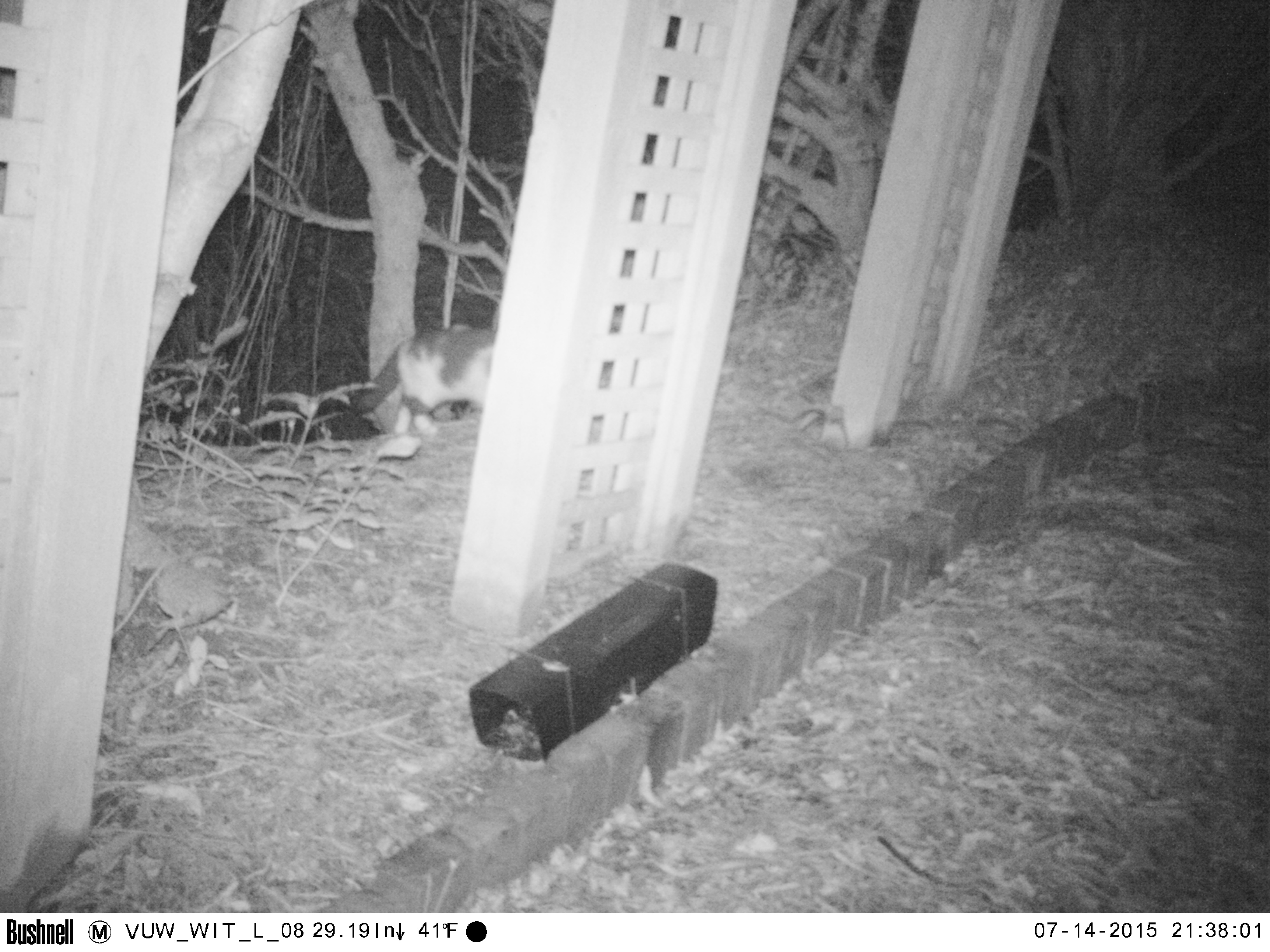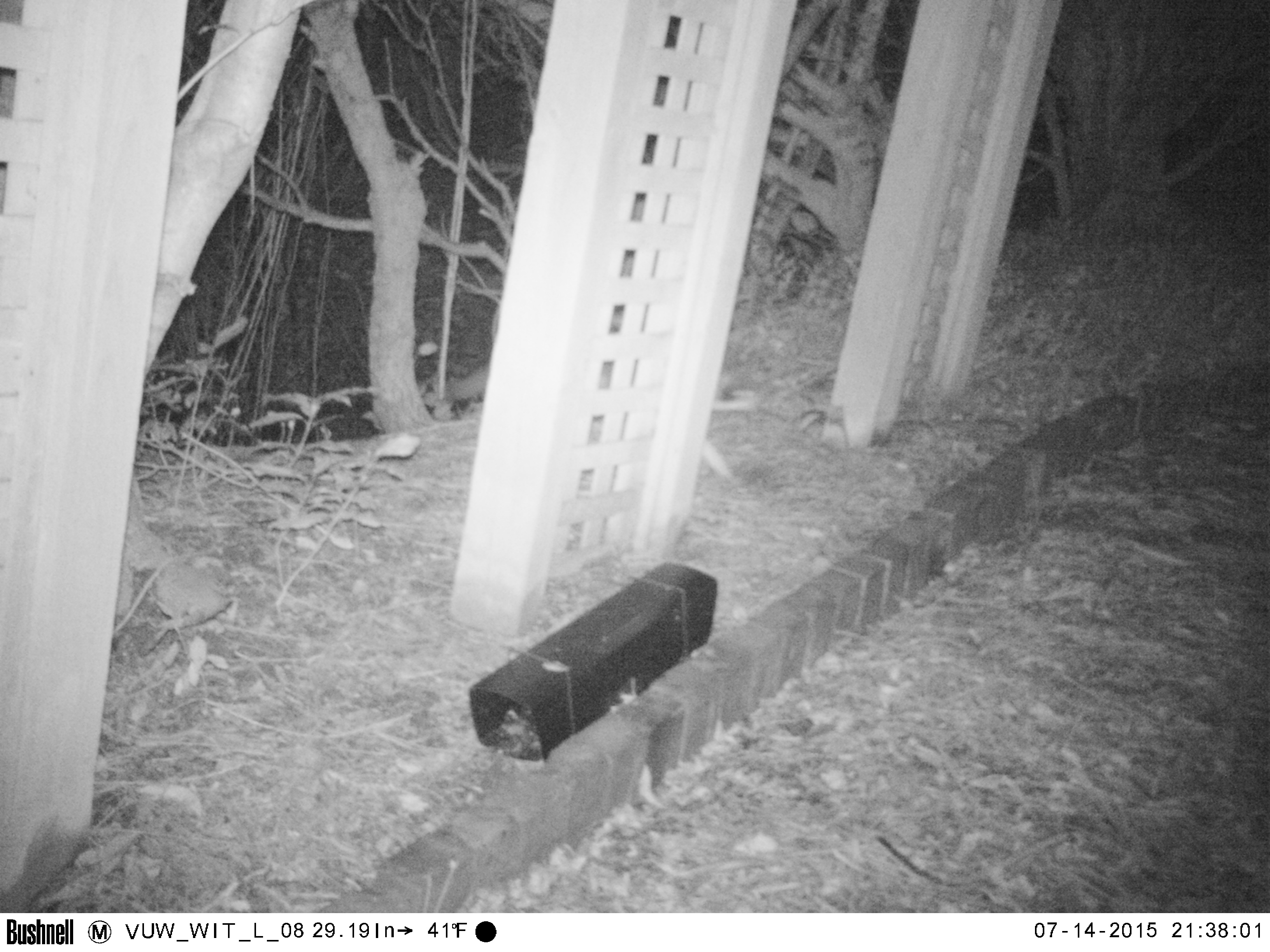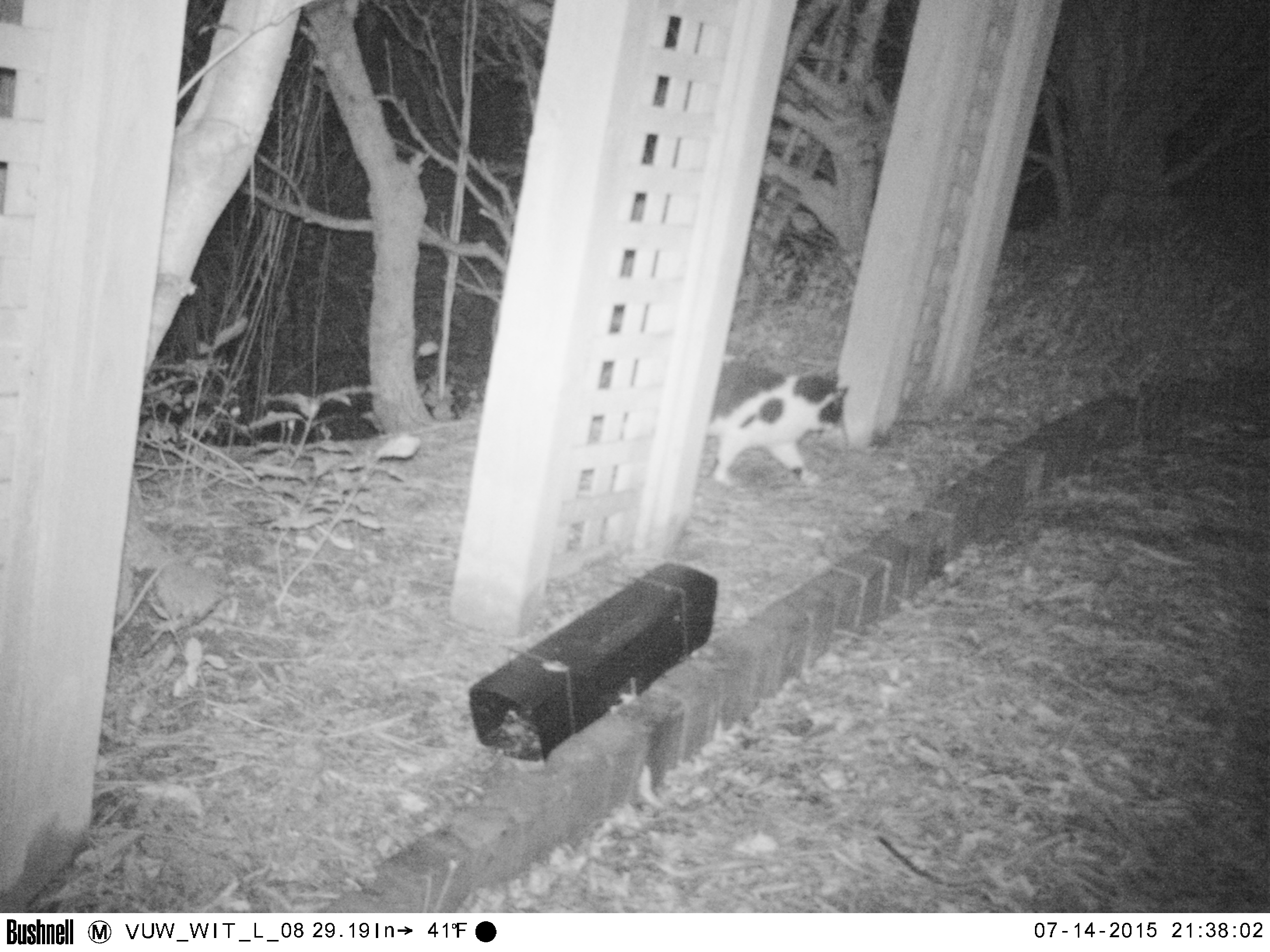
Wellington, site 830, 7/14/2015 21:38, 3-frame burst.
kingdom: Animalia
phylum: Chordata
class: Mammalia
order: Carnivora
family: Felidae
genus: Felis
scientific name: Felis catus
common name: cat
Cat (Felis catus).